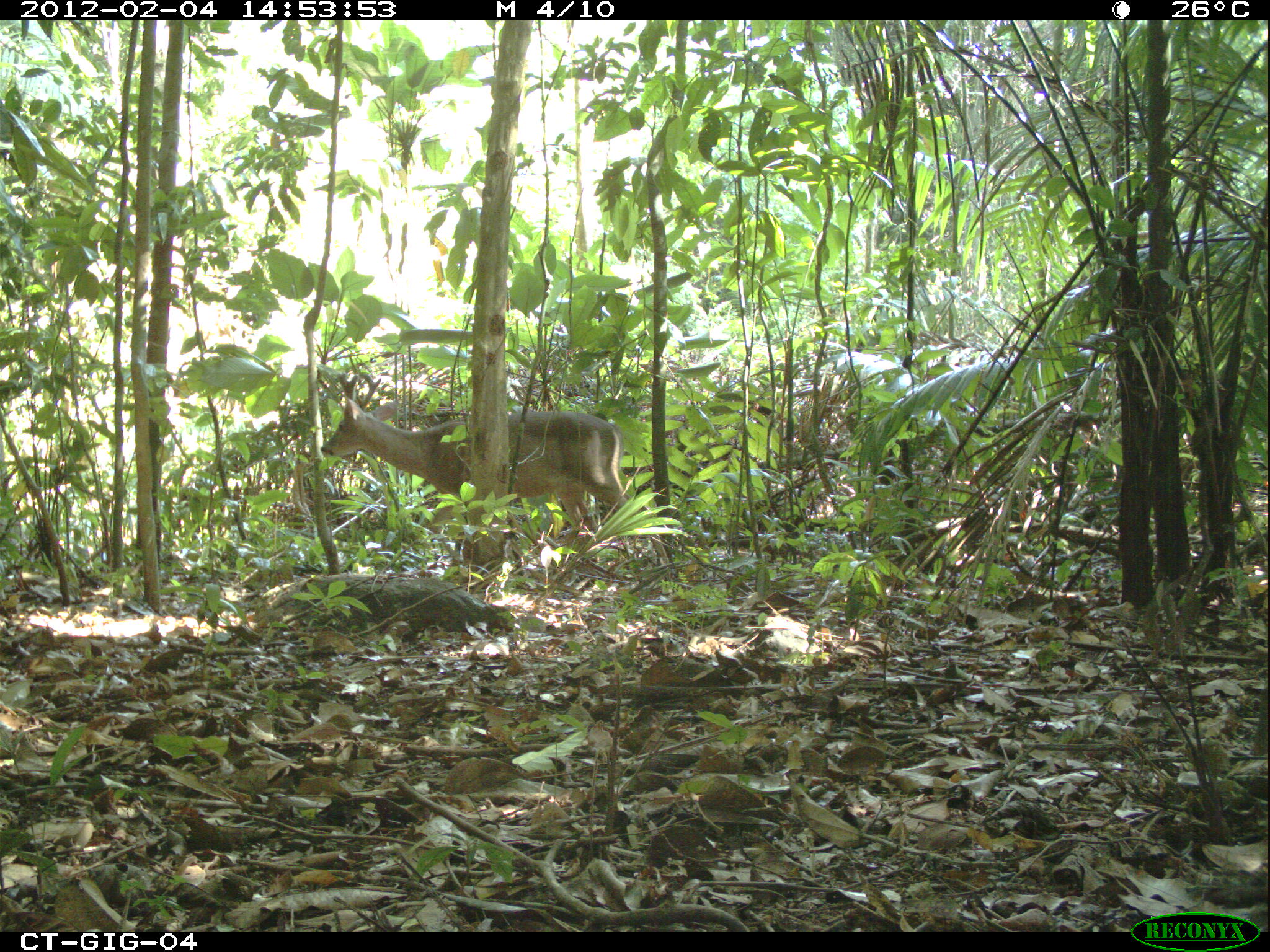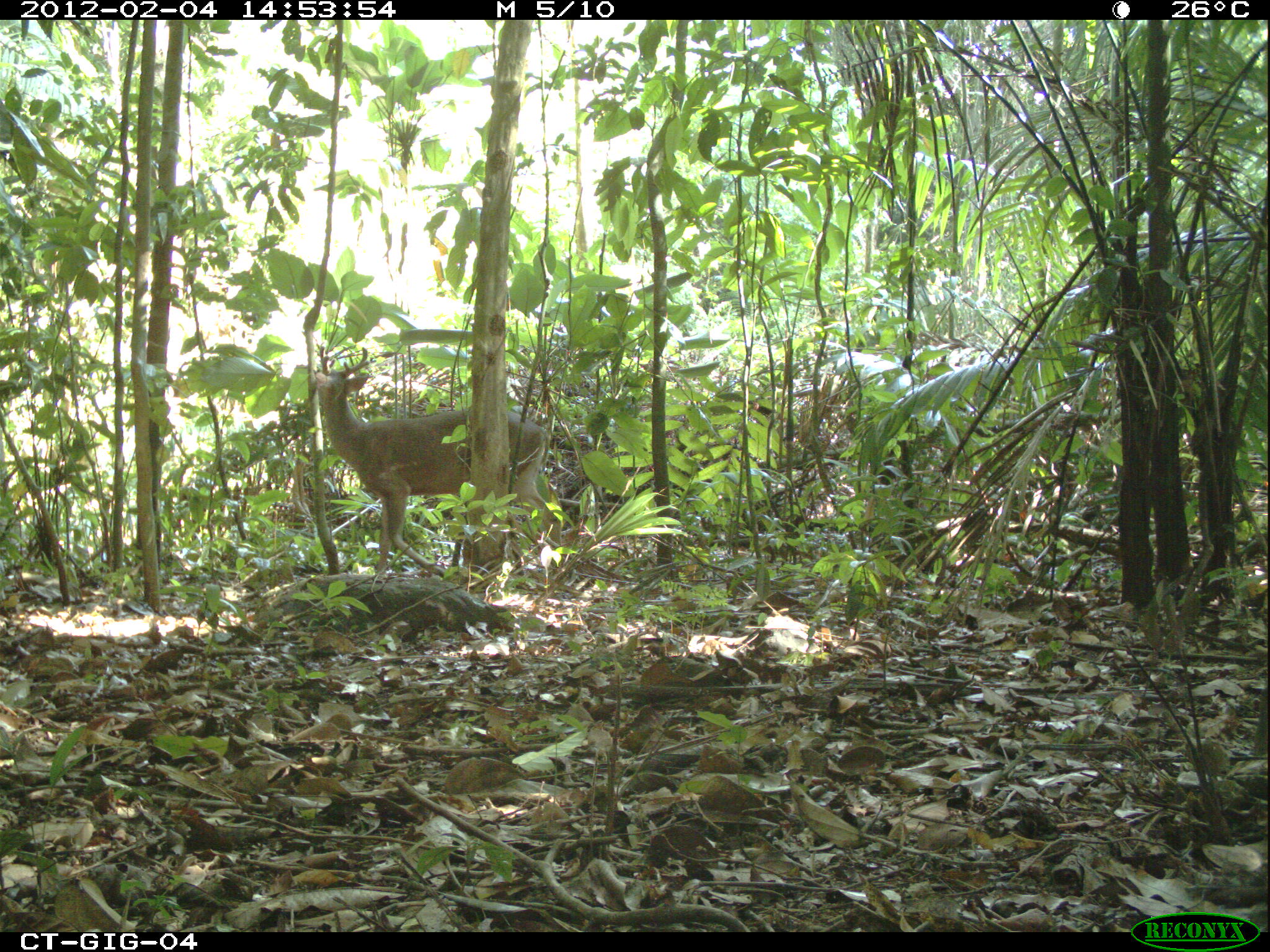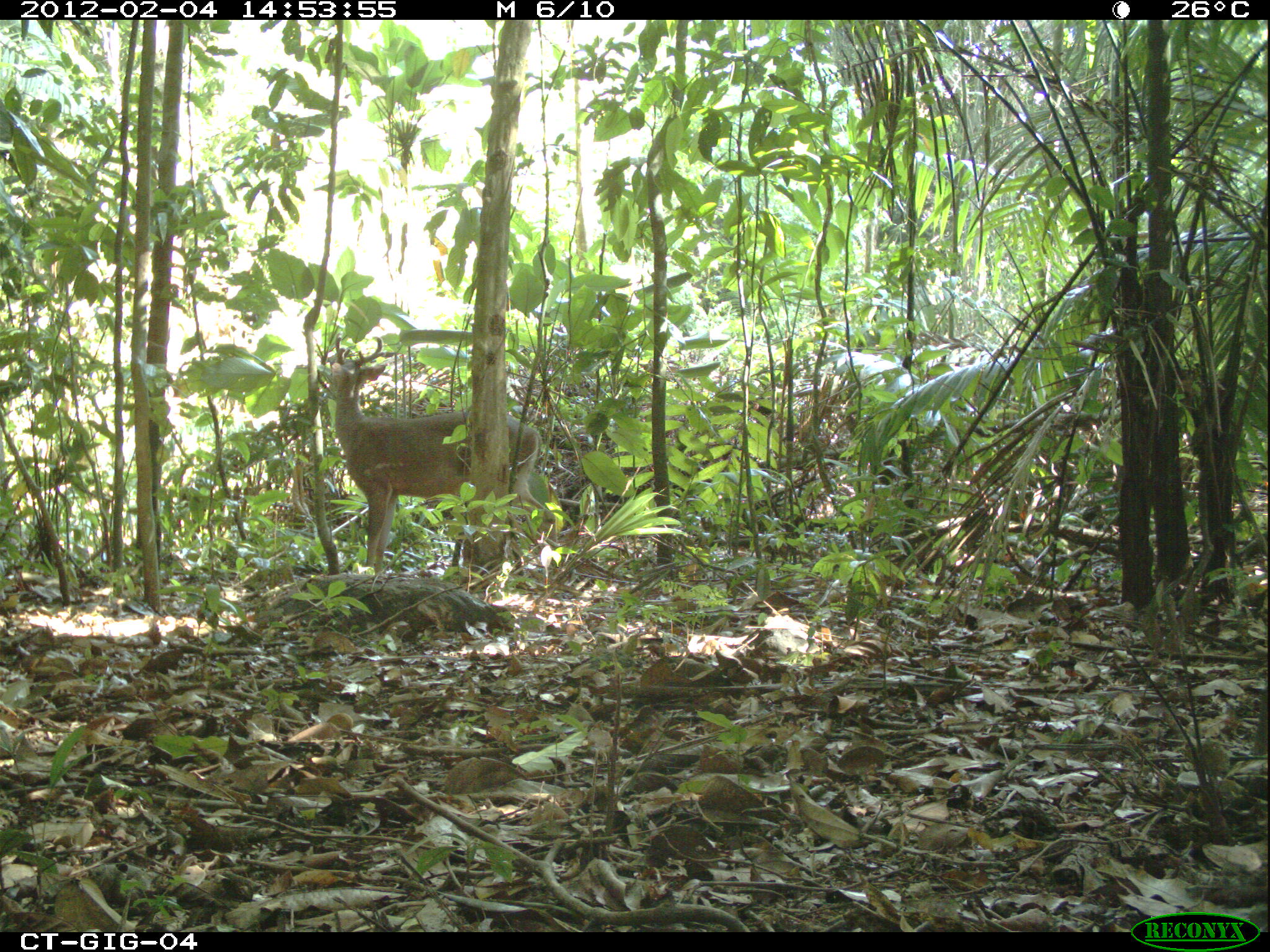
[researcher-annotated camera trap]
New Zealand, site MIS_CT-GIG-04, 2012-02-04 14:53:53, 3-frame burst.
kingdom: Animalia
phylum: Chordata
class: Mammalia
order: Artiodactyla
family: Cervidae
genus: Odocoileus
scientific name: Odocoileus virginianus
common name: white-tailed deer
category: white tailed deer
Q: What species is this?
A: White tailed deer (white-tailed deer) (Odocoileus virginianus).